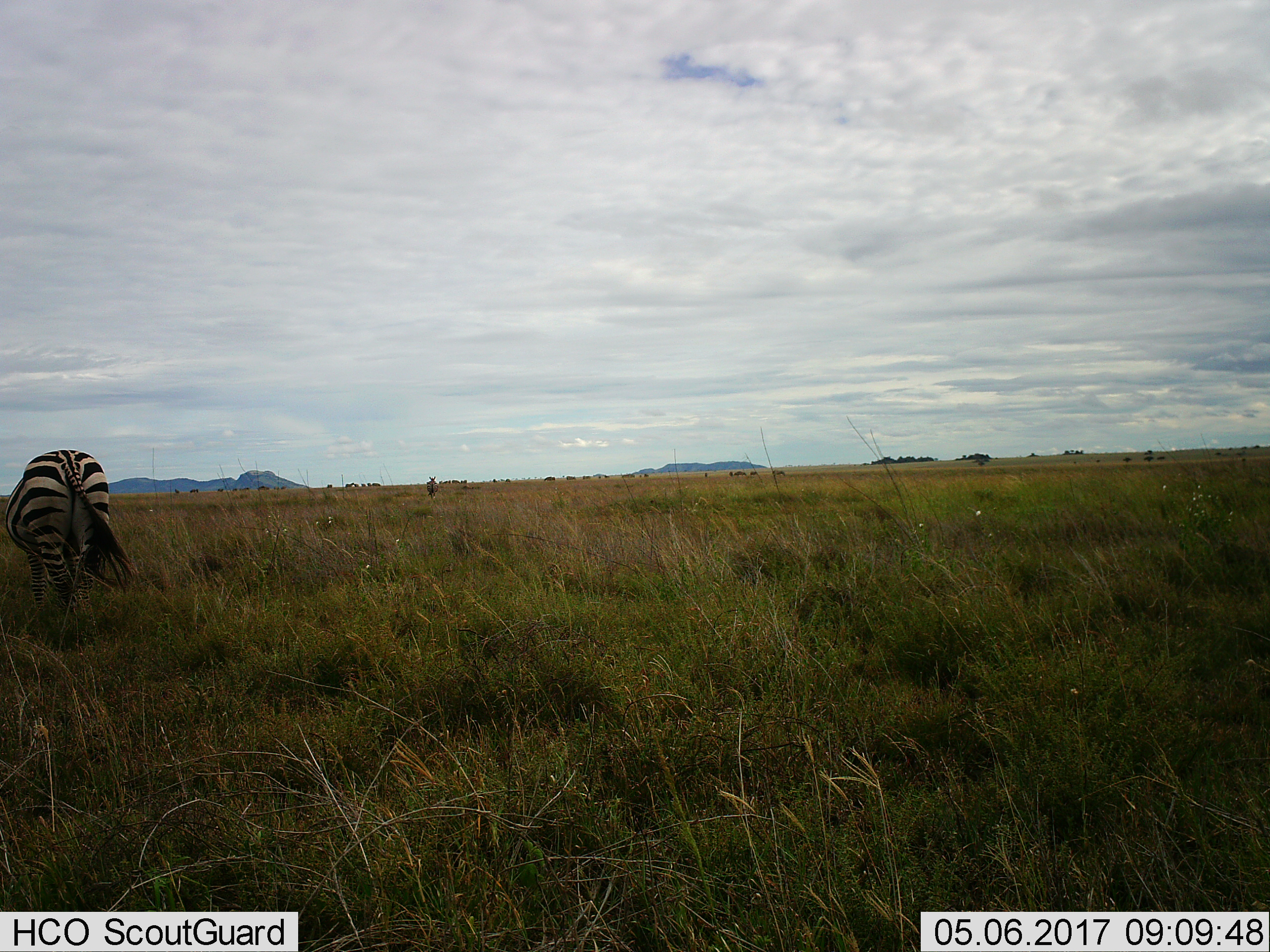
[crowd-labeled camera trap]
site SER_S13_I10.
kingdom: Animalia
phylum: Chordata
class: Mammalia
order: Perissodactyla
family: Equidae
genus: Equus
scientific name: Equus quagga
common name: plains zebra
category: zebraplains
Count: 2.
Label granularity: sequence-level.